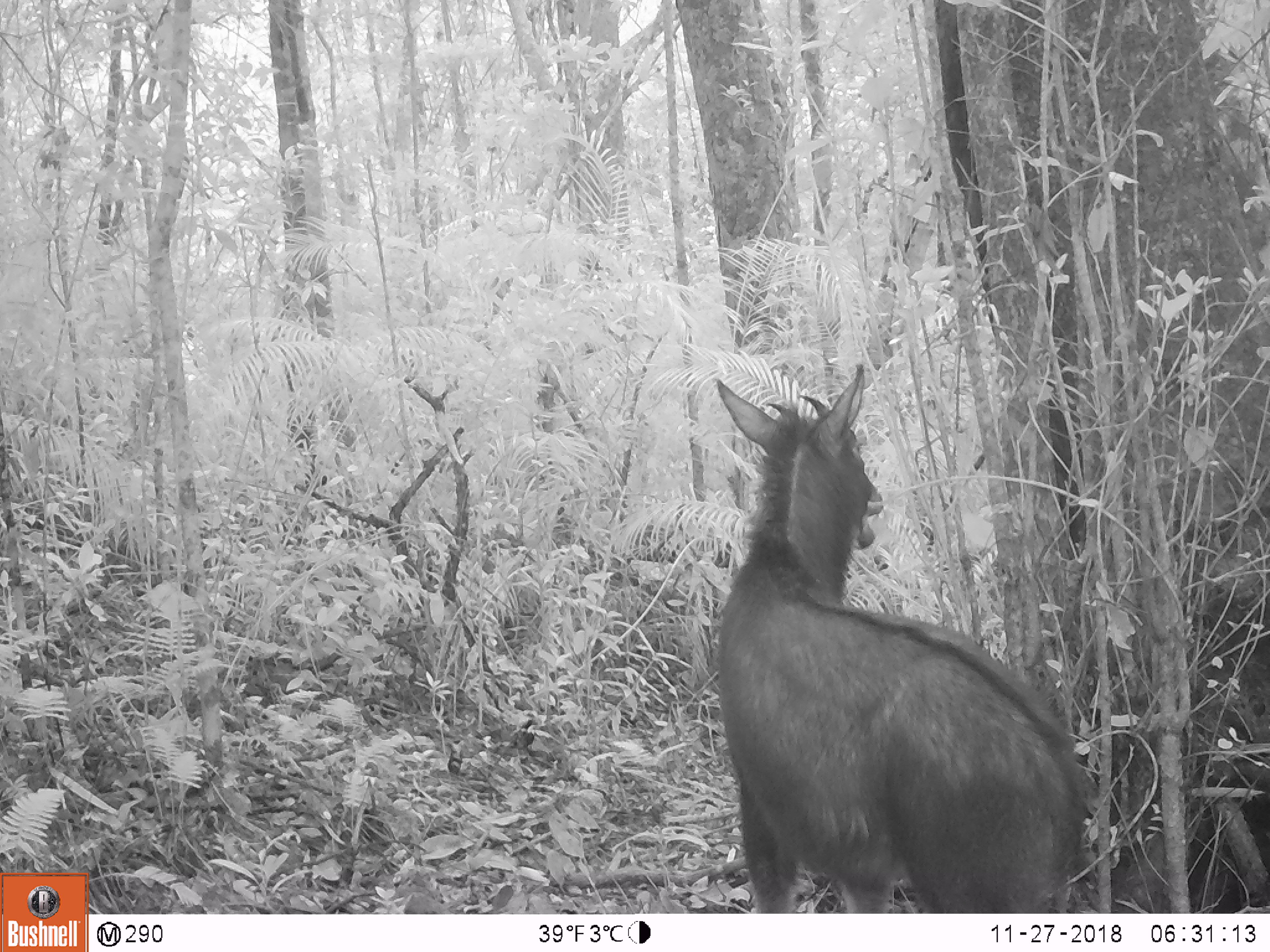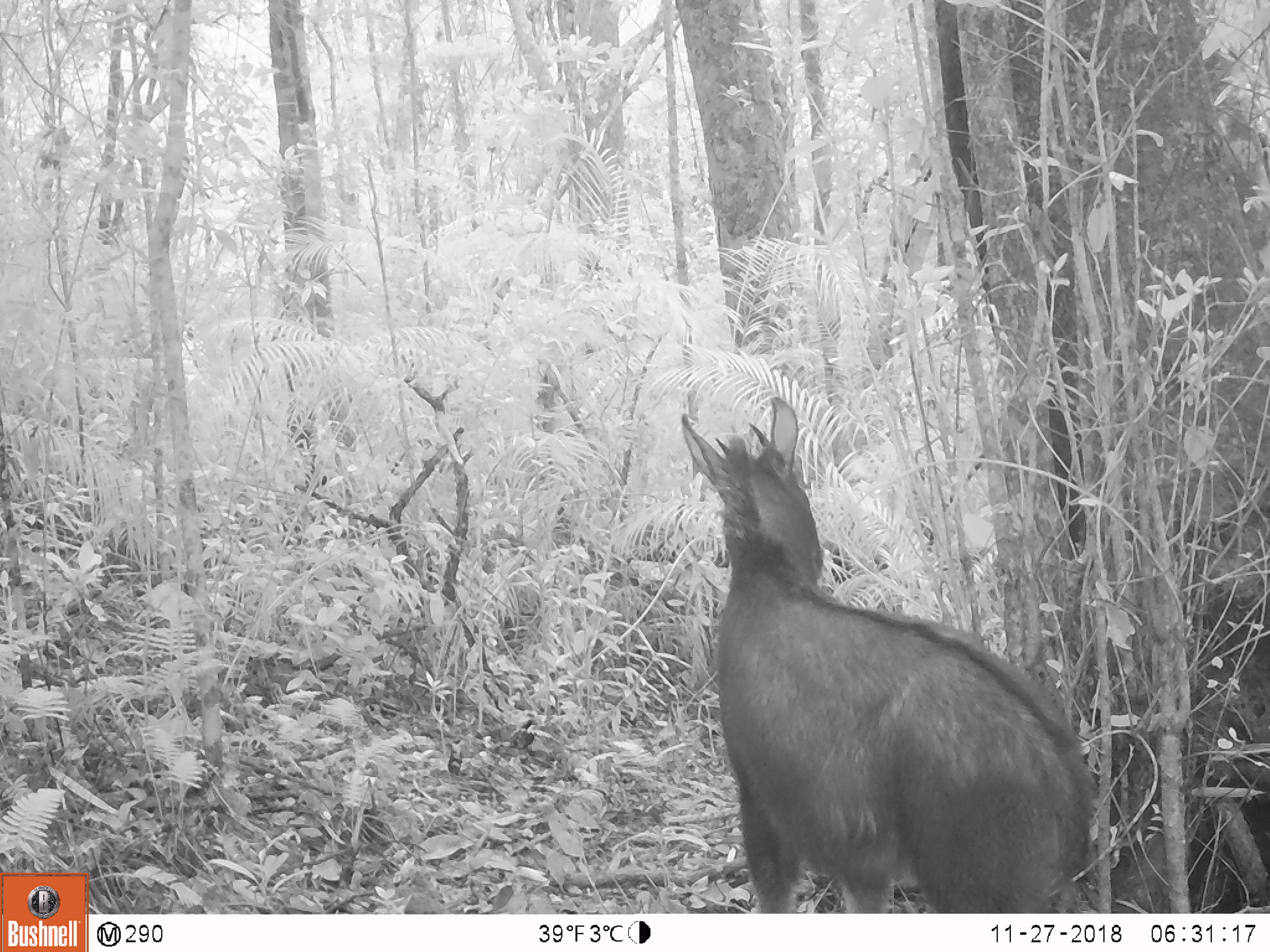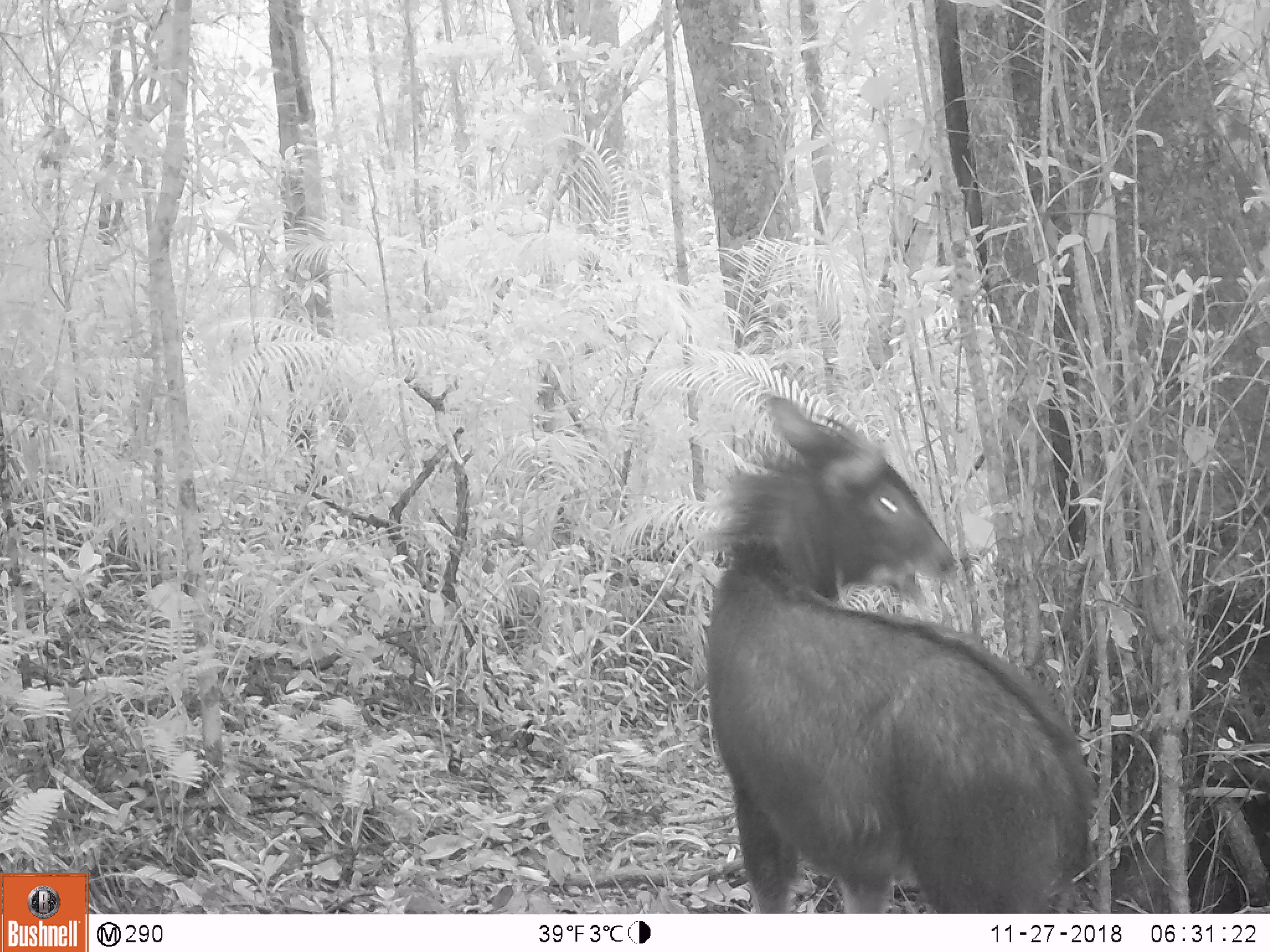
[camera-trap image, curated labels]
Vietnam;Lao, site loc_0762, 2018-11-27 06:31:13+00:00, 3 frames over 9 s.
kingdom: Animalia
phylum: Chordata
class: Mammalia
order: Artiodactyla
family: Bovidae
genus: Capricornis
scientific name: Capricornis sumatraensis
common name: chinese serow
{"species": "chinese serow (Capricornis sumatraensis)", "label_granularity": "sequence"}